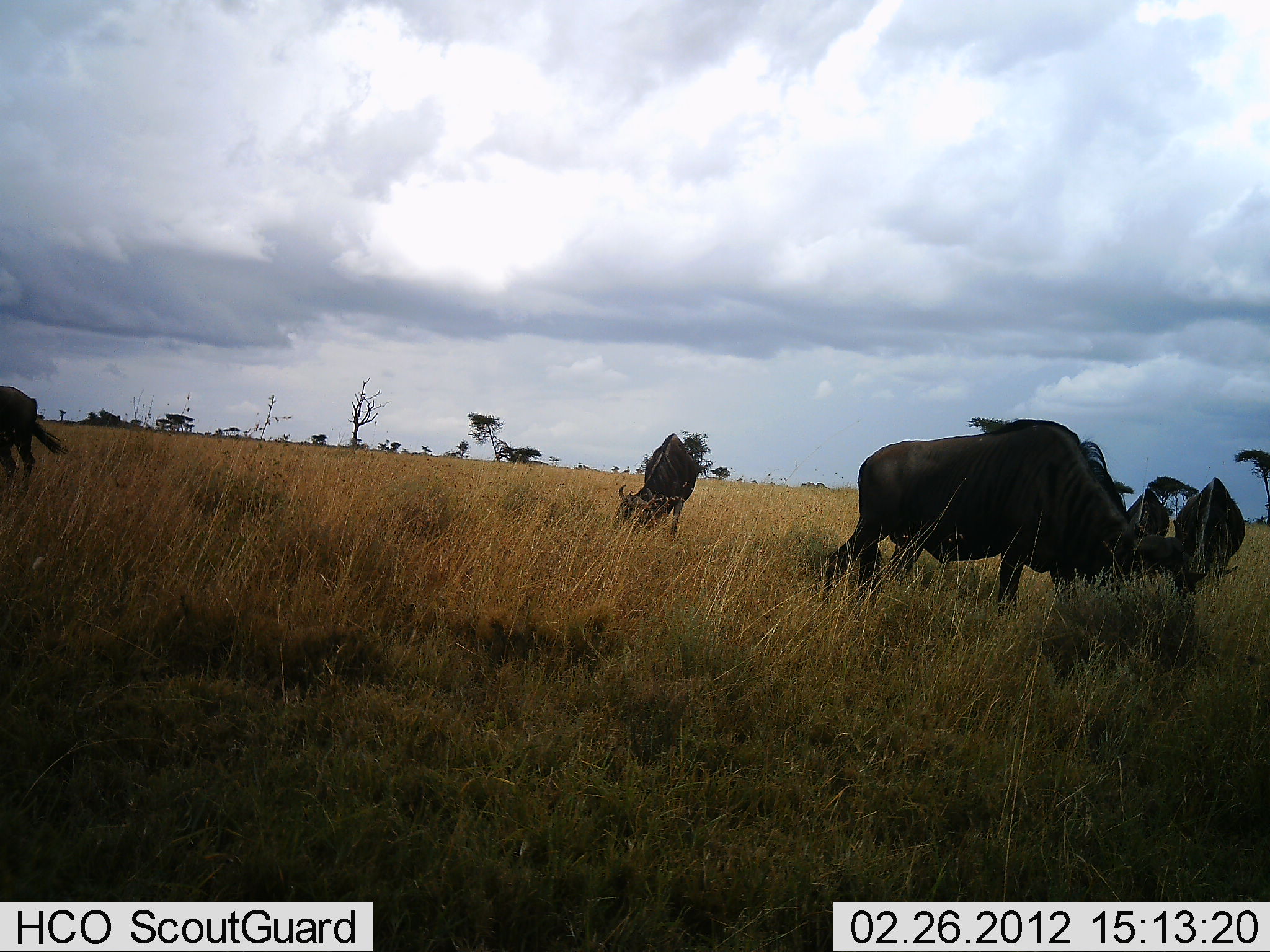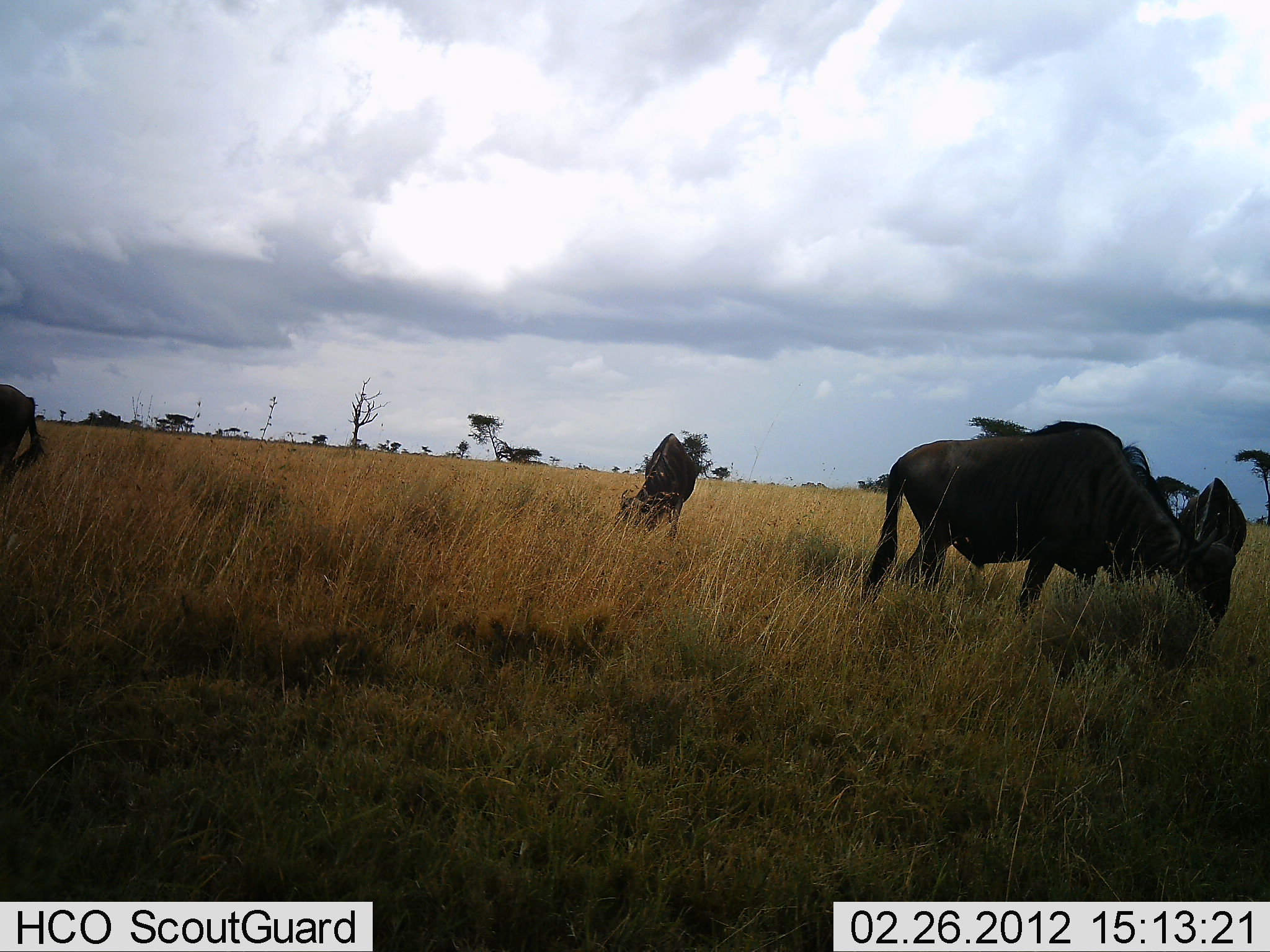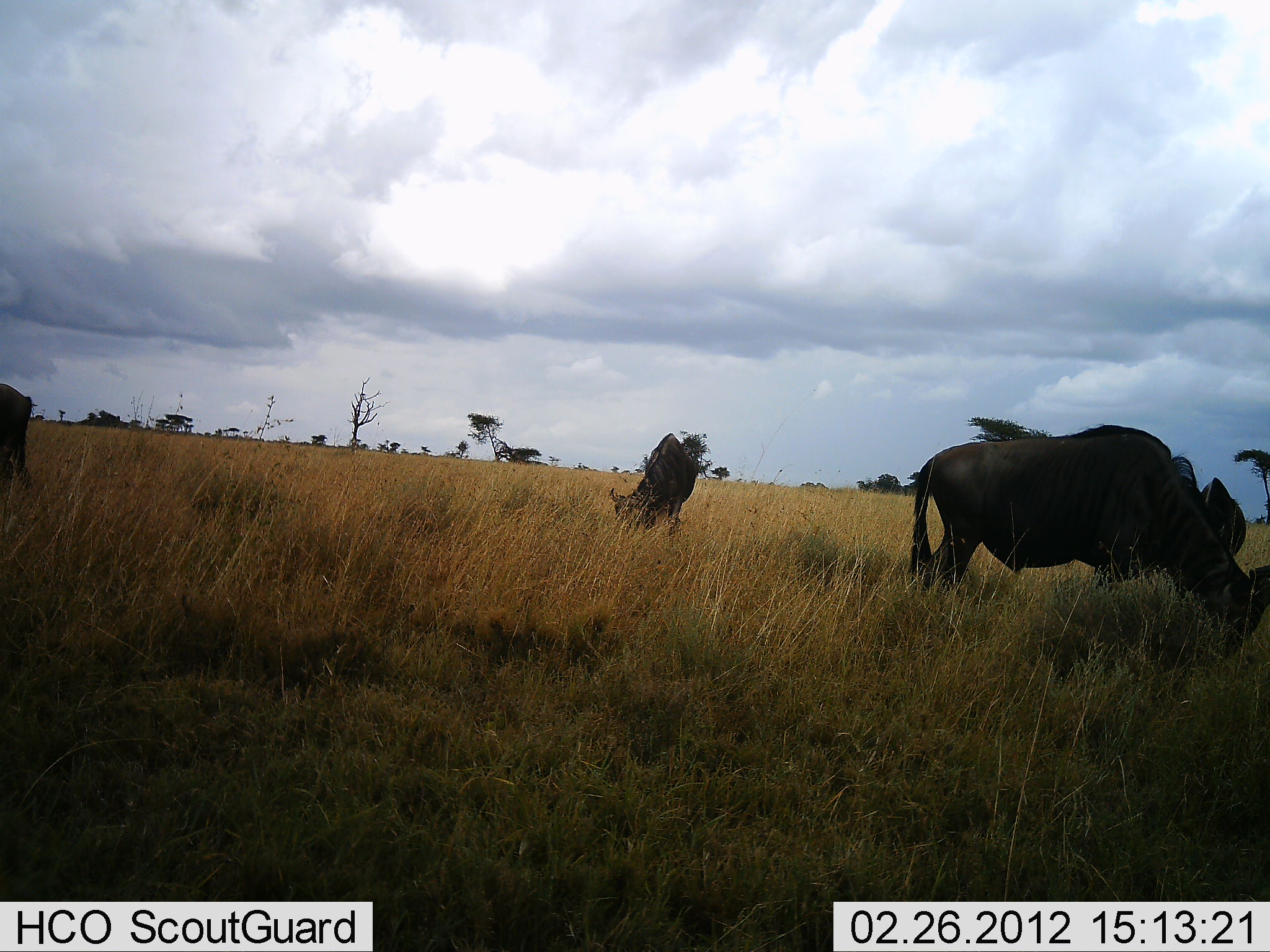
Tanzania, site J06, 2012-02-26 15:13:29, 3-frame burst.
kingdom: Animalia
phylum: Chordata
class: Mammalia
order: Artiodactyla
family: Bovidae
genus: Connochaetes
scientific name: Connochaetes taurinus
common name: blue wildebeest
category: wildebeest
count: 5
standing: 43%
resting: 0%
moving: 35%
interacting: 0%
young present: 0%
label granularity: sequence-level